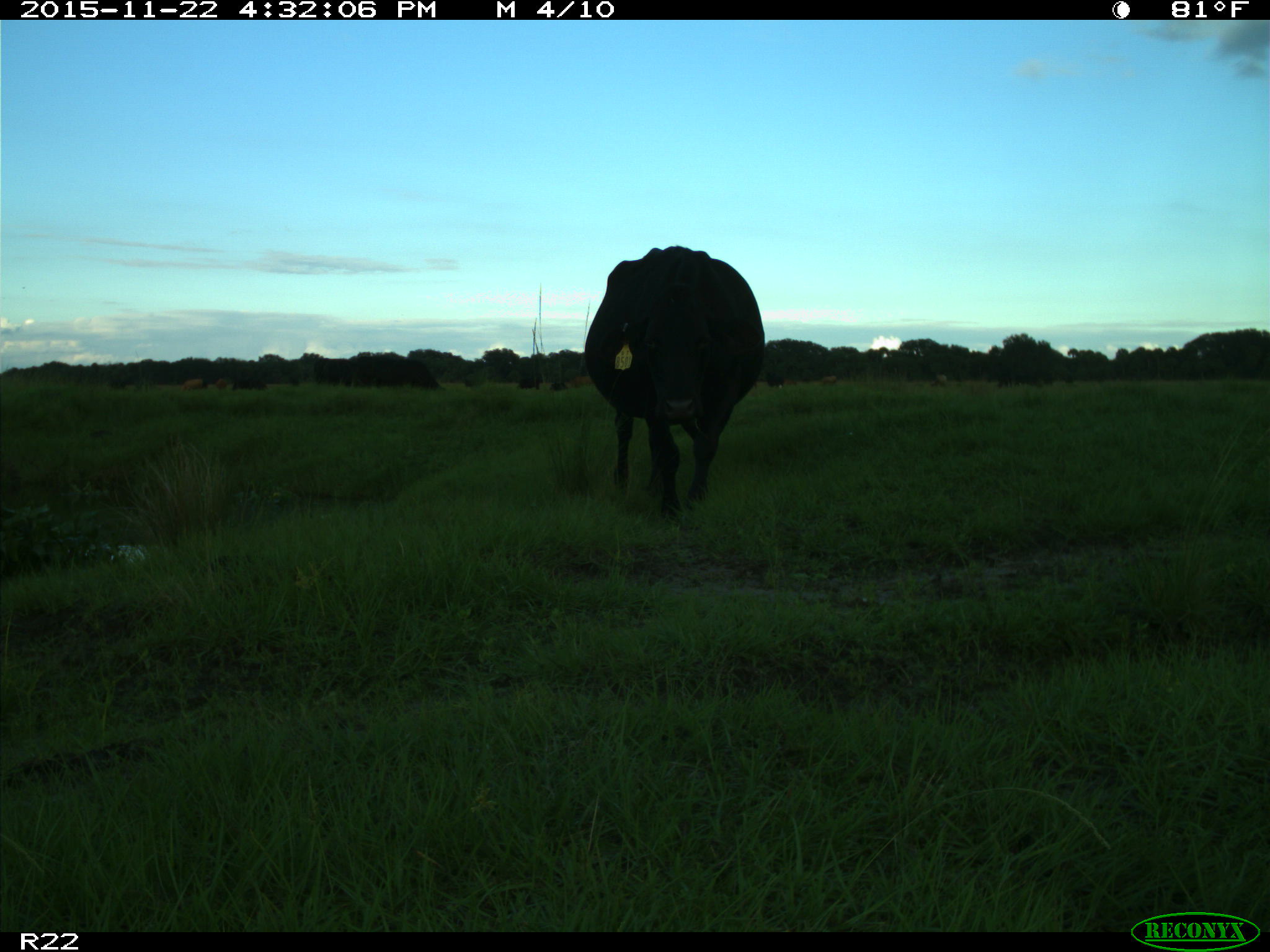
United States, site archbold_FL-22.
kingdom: Animalia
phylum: Chordata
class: Mammalia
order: Artiodactyla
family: Bovidae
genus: Bos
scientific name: Bos taurus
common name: domestic cow